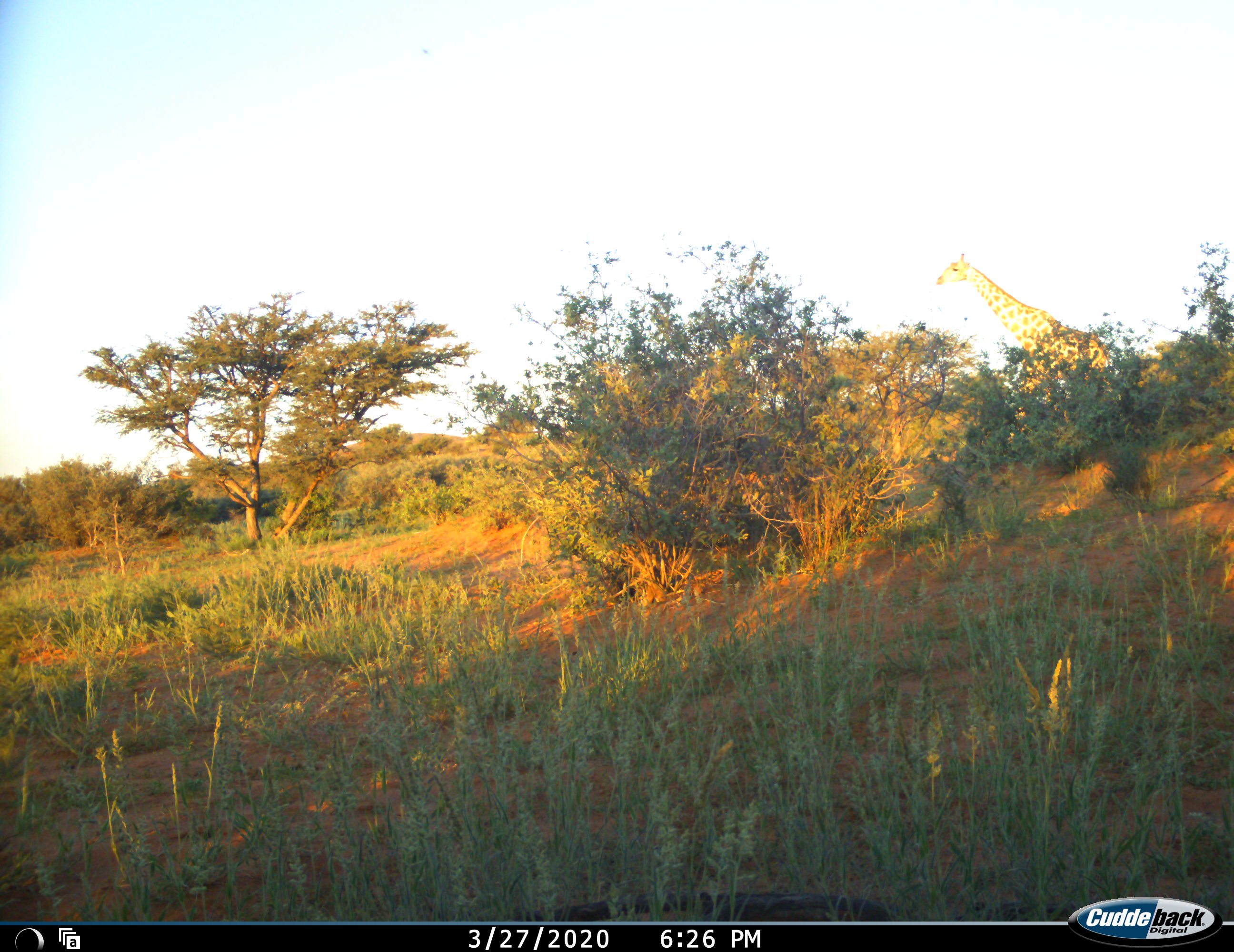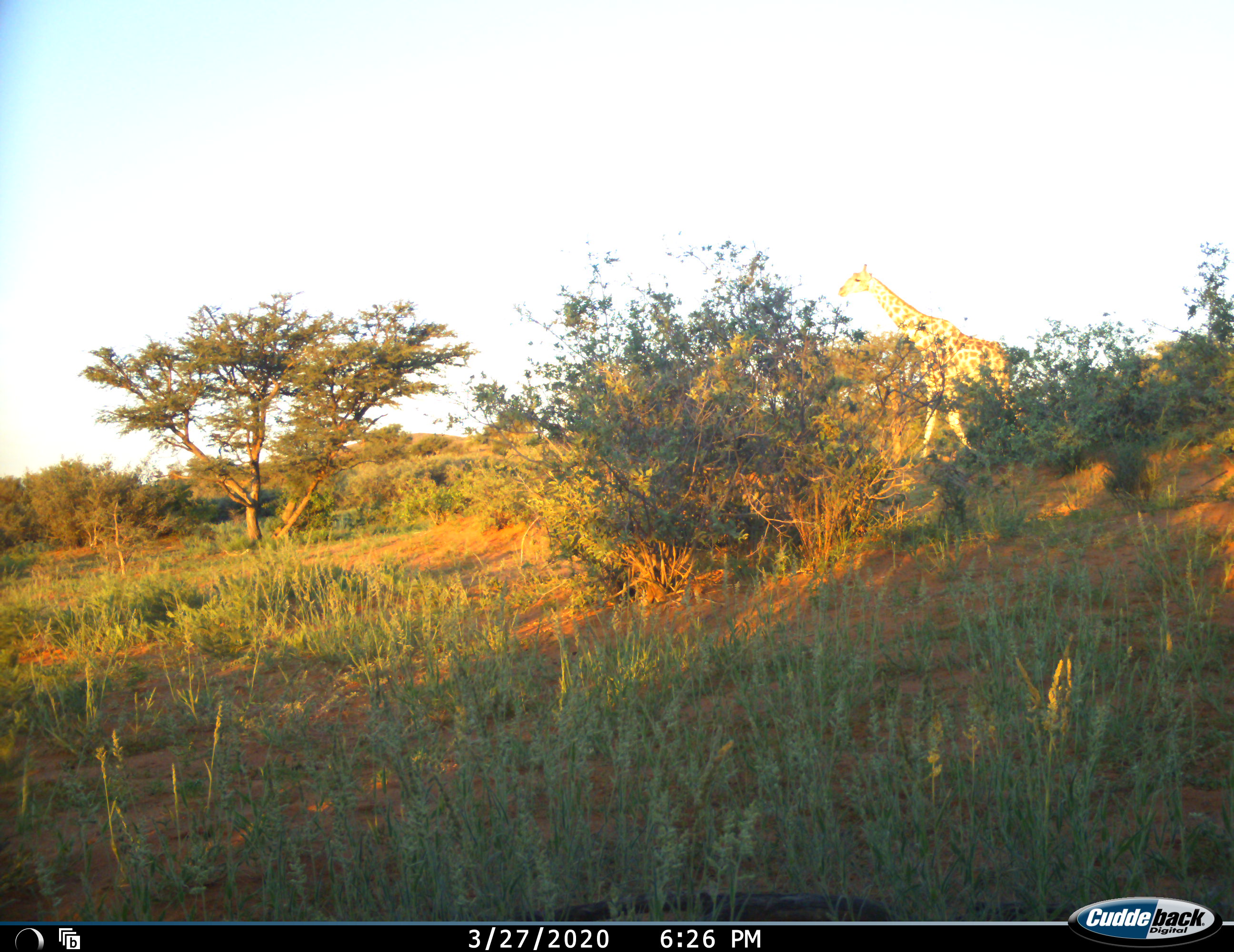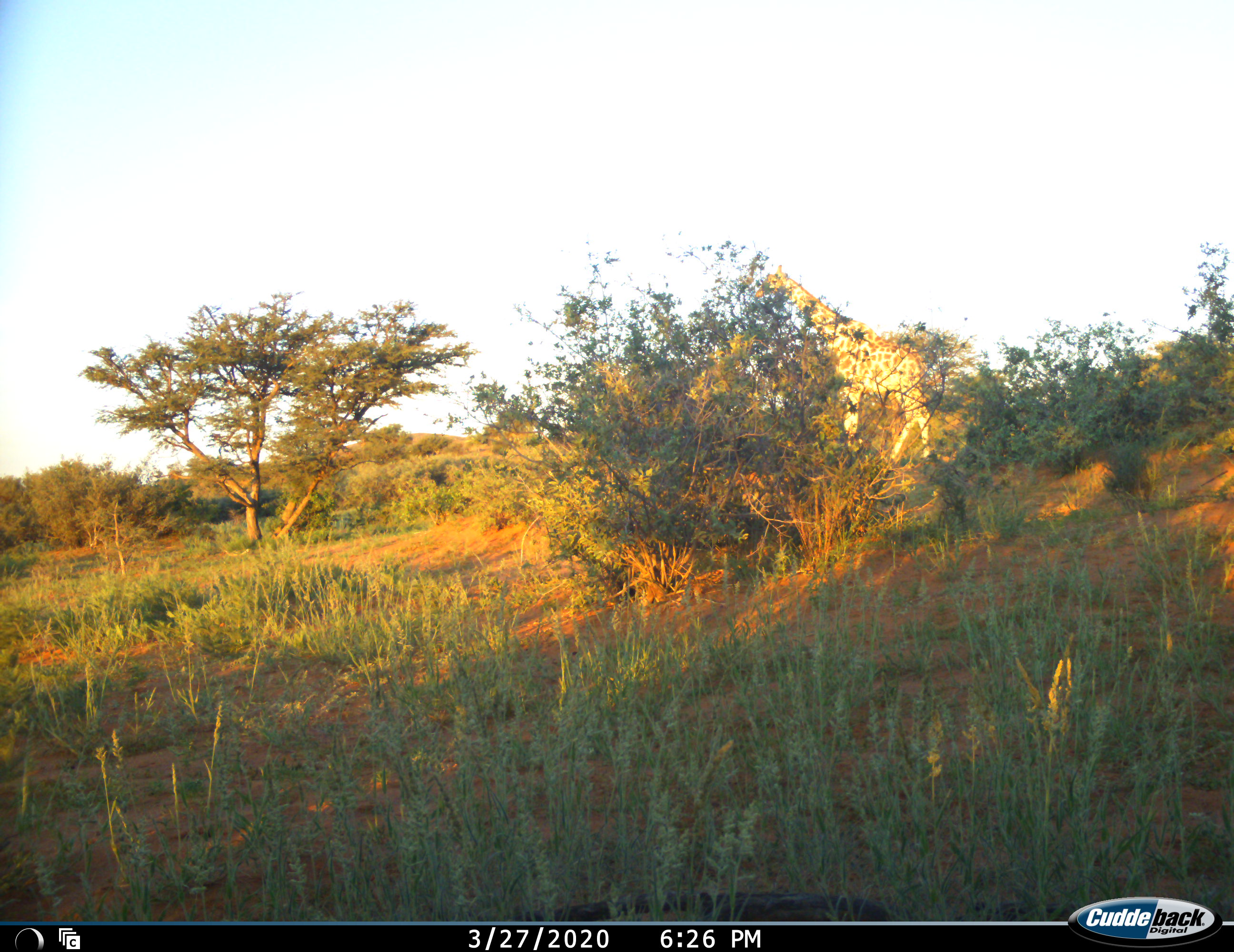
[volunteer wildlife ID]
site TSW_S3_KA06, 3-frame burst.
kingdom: Animalia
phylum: Chordata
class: Mammalia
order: Artiodactyla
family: Giraffidae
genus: Giraffa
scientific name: Giraffa camelopardalis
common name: giraffe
Giraffe (Giraffa camelopardalis), count 1. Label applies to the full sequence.